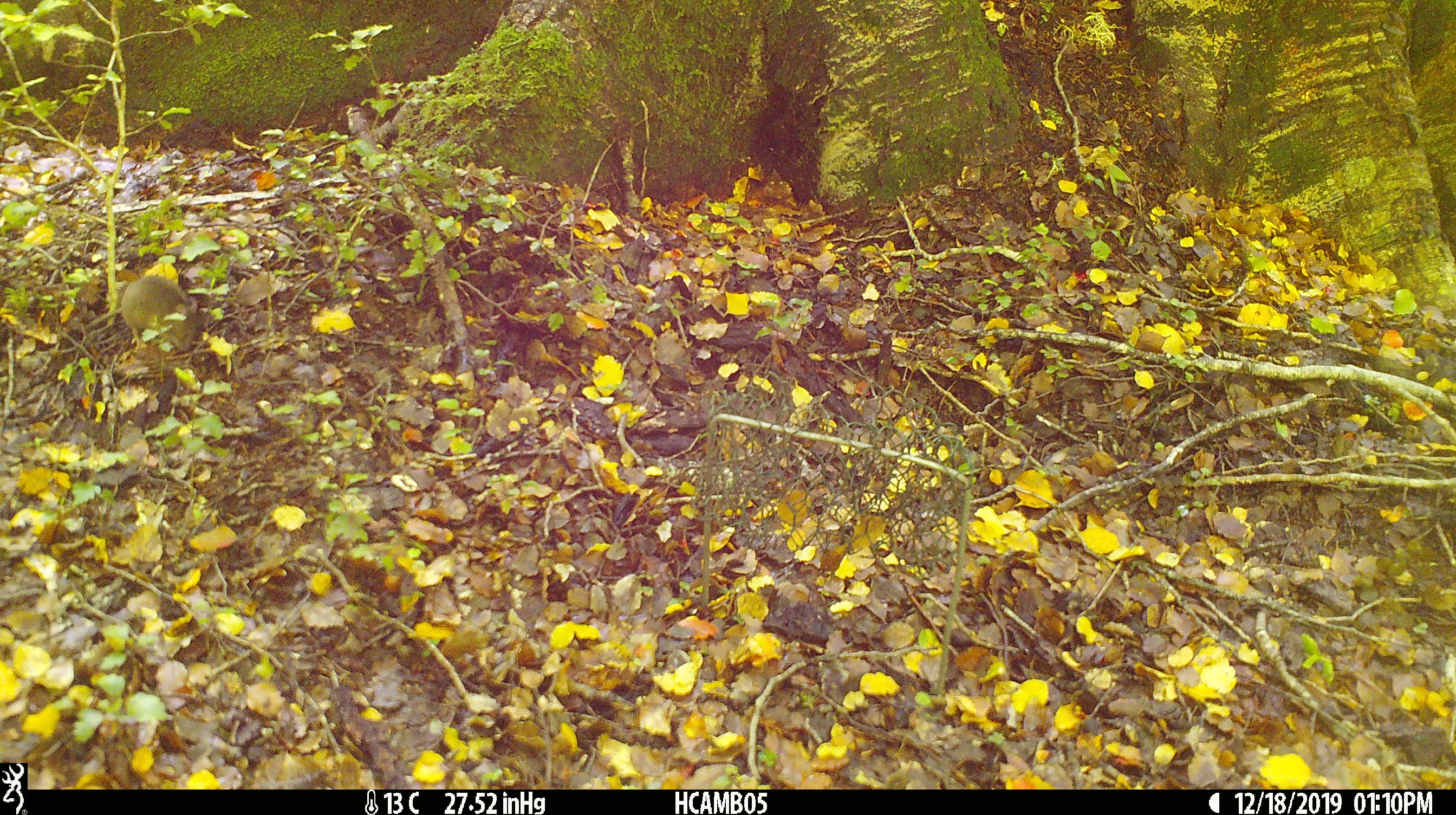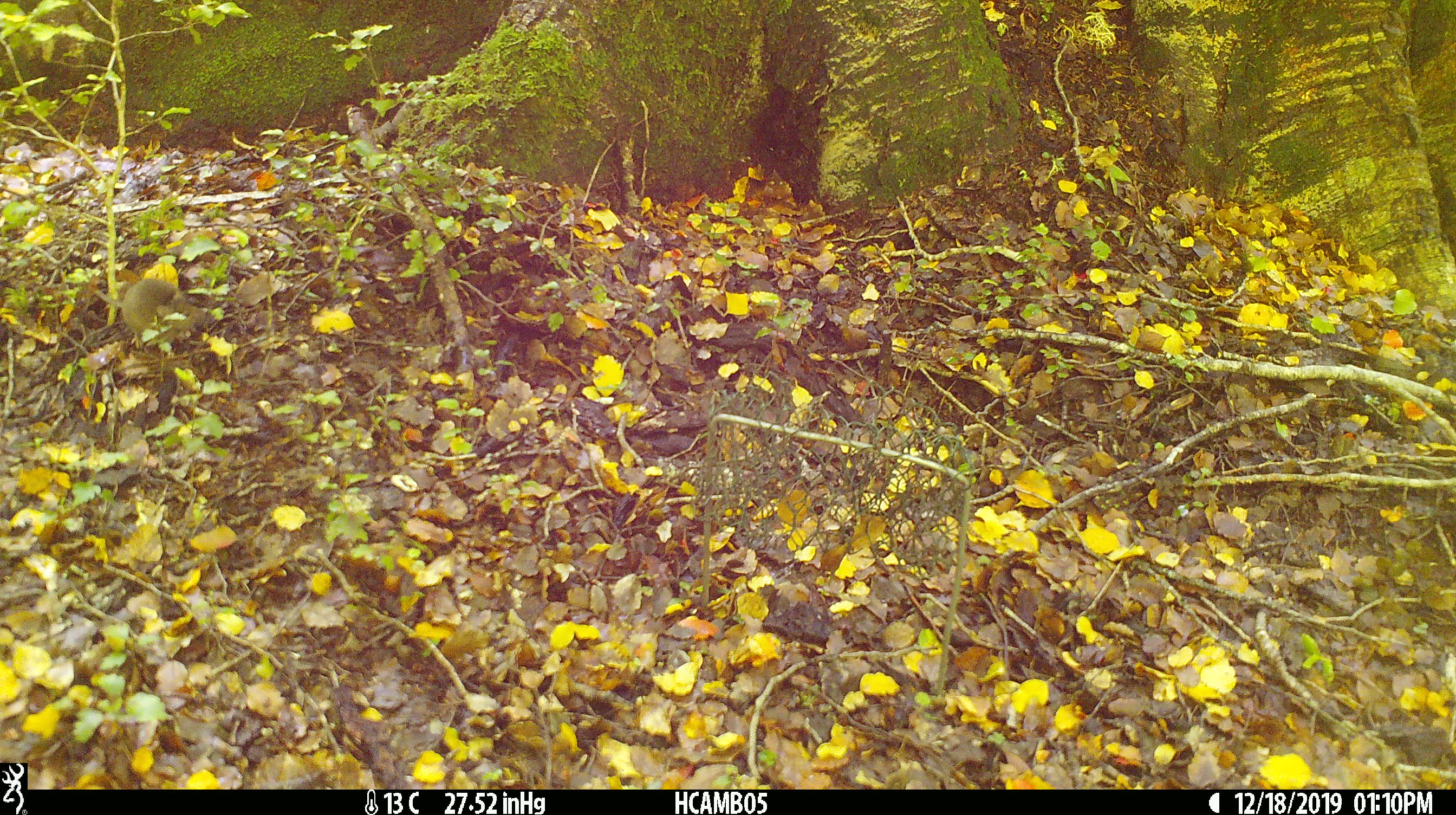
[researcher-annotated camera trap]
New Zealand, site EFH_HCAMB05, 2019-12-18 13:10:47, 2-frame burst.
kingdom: Animalia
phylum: Chordata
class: Mammalia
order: Rodentia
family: Muridae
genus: Mus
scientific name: Mus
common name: mouse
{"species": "mouse (Mus)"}